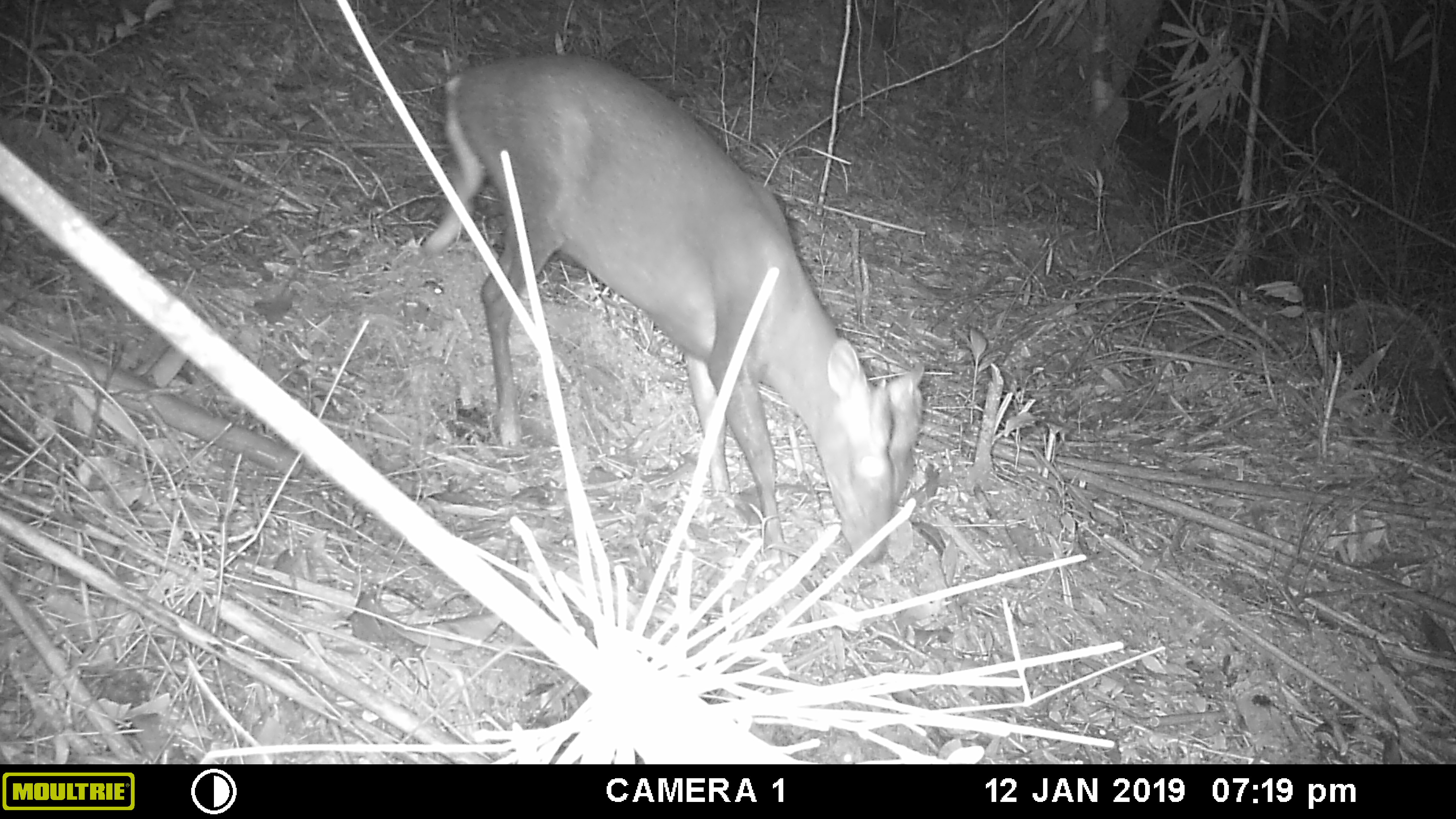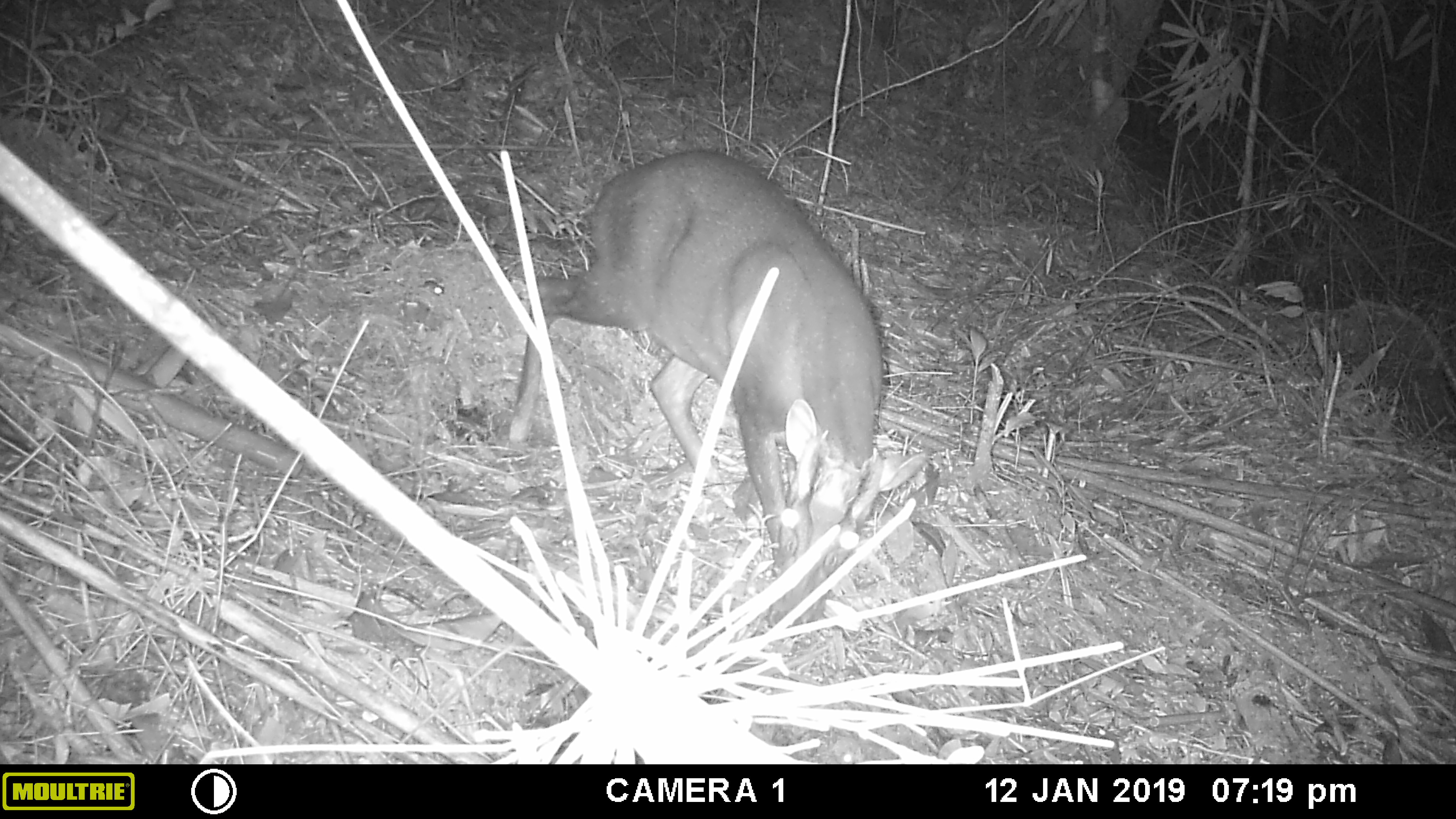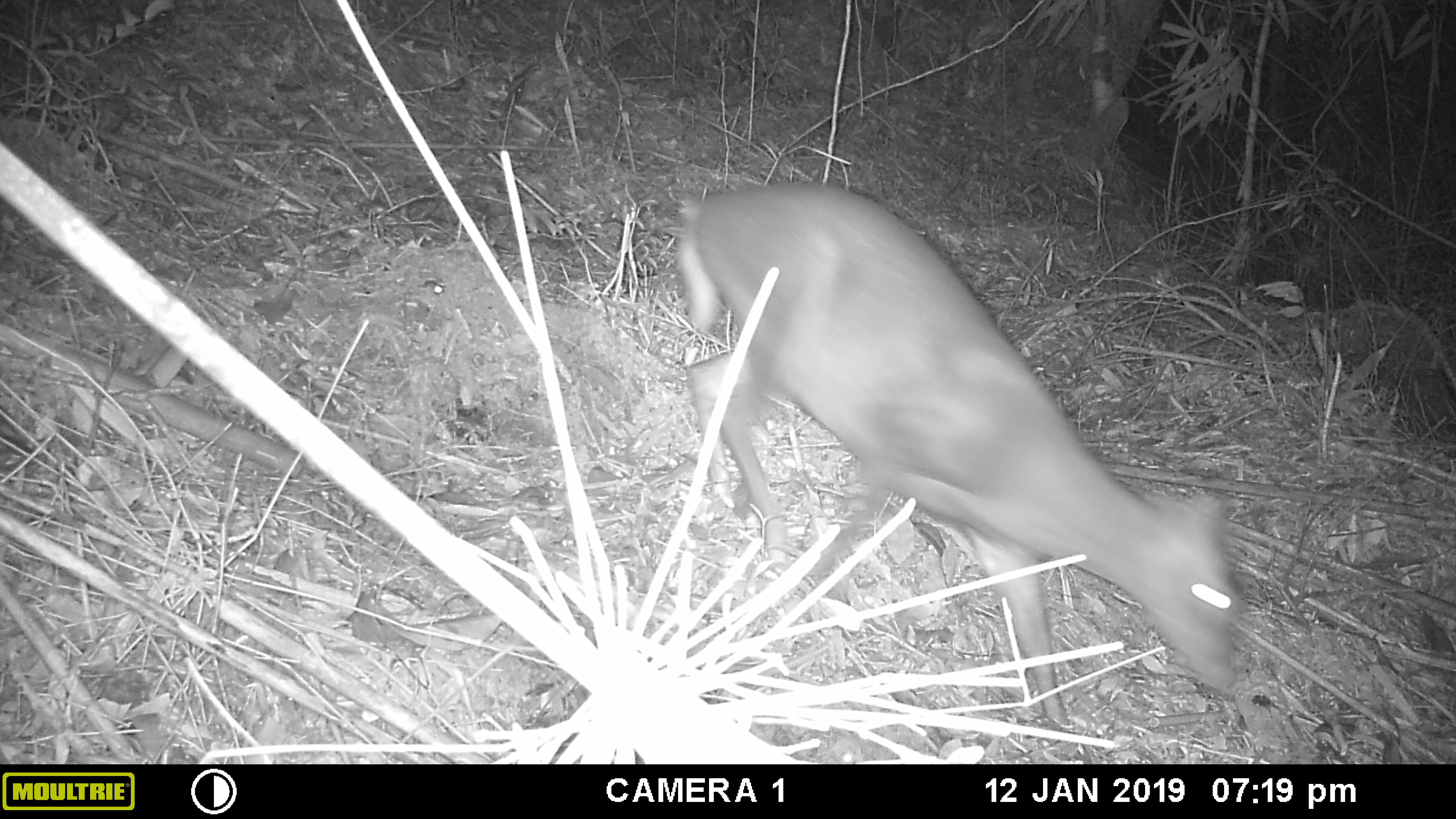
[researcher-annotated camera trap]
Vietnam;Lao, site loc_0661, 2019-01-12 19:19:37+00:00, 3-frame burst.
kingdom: Animalia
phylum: Chordata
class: Mammalia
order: Artiodactyla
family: Cervidae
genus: Muntiacus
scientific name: Muntiacus rooseveltorum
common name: roosevelt's muntjac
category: roosevelts muntjac group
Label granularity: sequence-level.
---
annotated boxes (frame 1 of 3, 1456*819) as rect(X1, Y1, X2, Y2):
roosevelts muntjac group: rect(416, 55, 925, 565)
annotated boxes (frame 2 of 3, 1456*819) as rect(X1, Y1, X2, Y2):
roosevelts muntjac group: rect(507, 149, 933, 637)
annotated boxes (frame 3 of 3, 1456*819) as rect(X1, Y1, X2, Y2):
roosevelts muntjac group: rect(674, 184, 1246, 730)